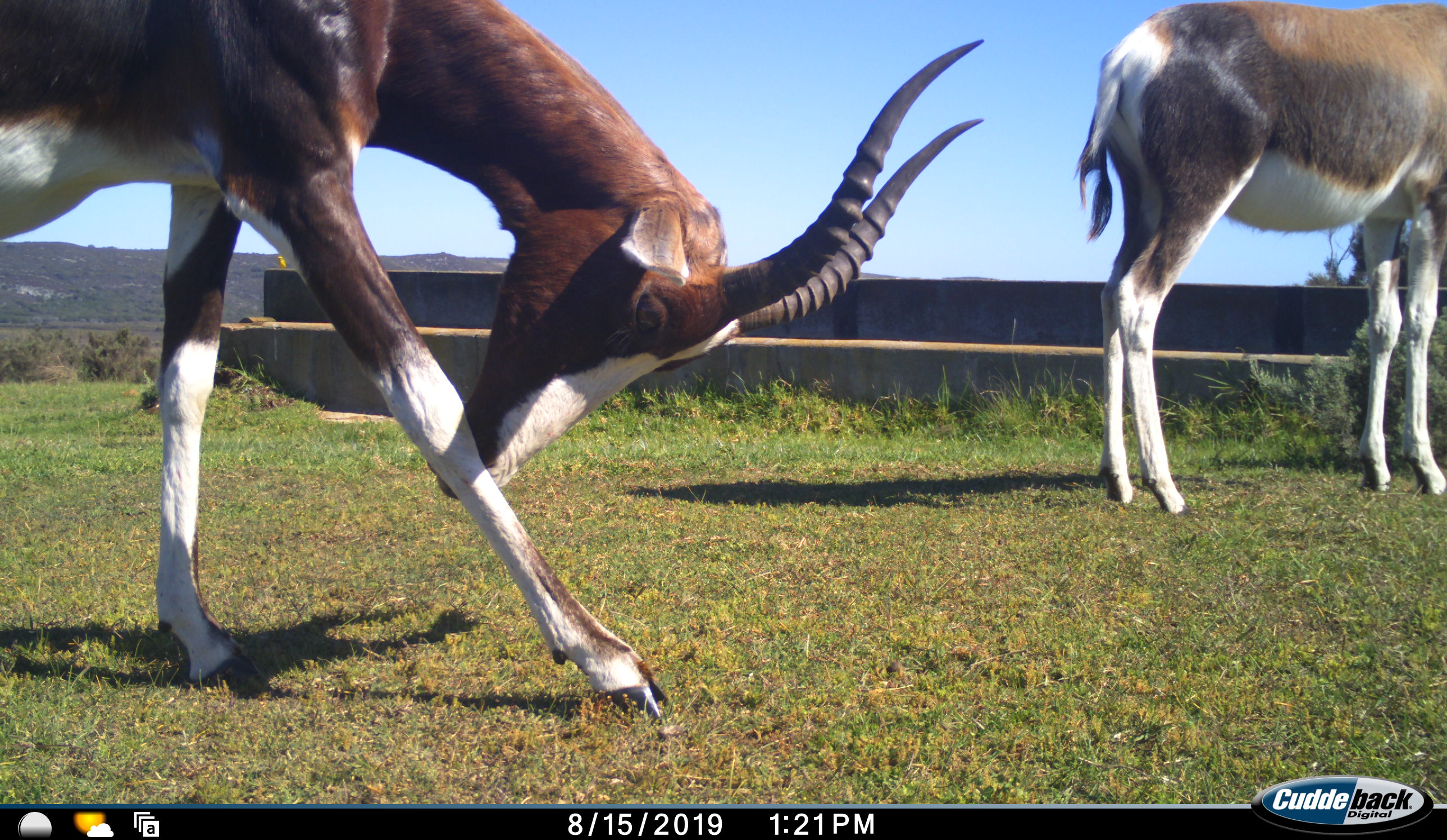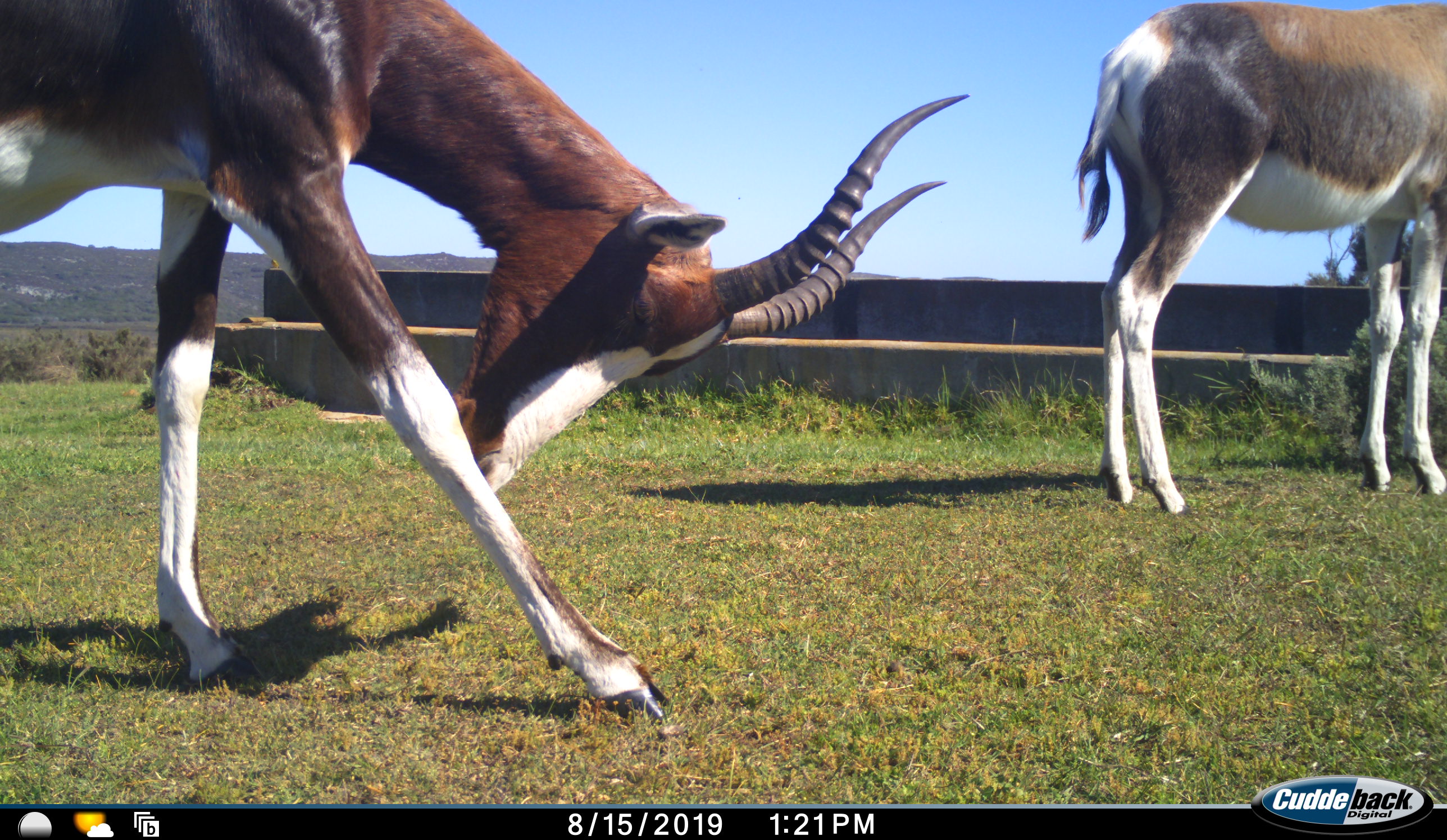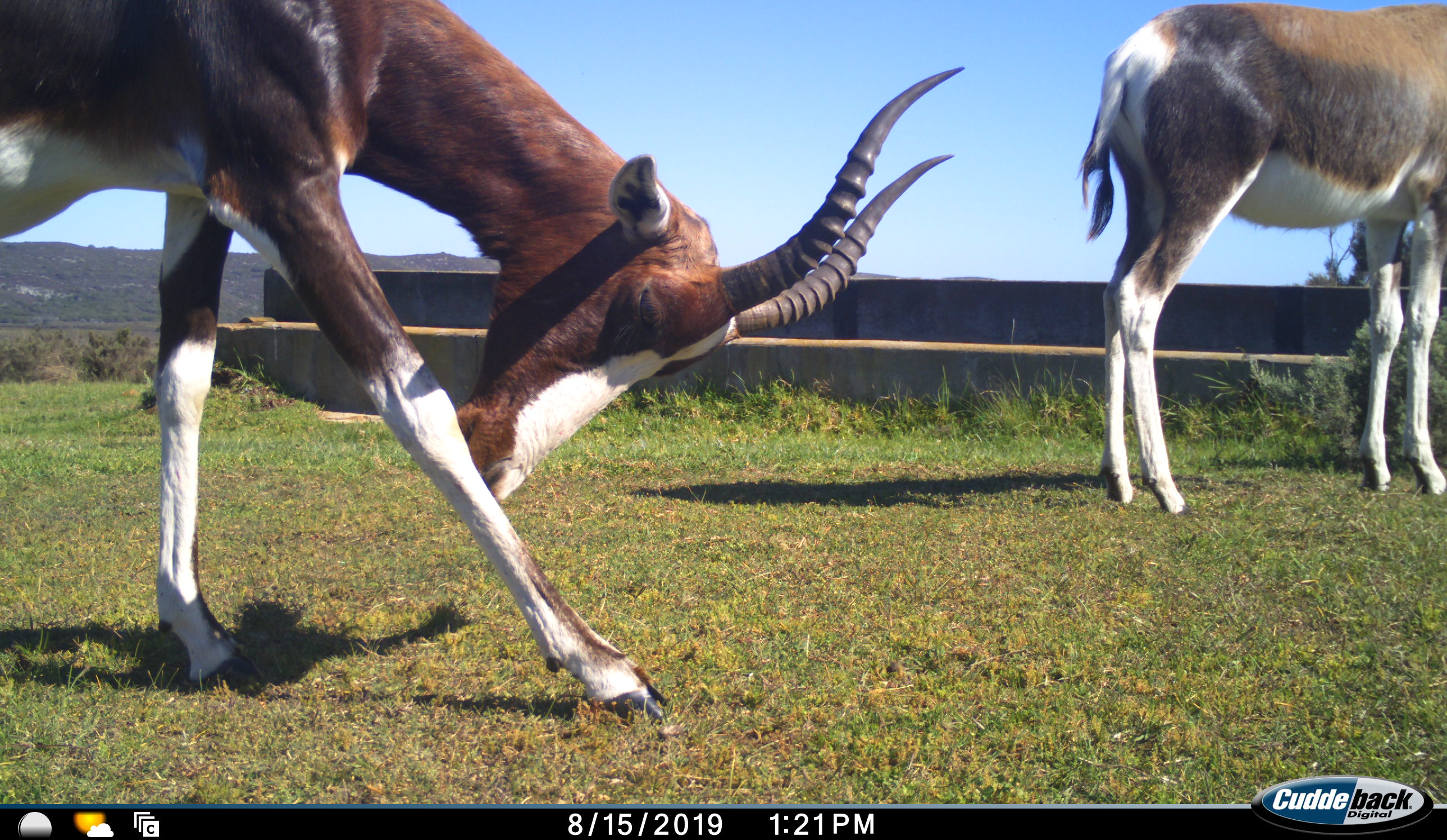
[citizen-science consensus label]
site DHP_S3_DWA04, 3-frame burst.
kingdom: Animalia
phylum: Chordata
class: Mammalia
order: Artiodactyla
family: Bovidae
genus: Damaliscus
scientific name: Damaliscus pygargus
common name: bontebok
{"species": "bontebok (Damaliscus pygargus)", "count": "2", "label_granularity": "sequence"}